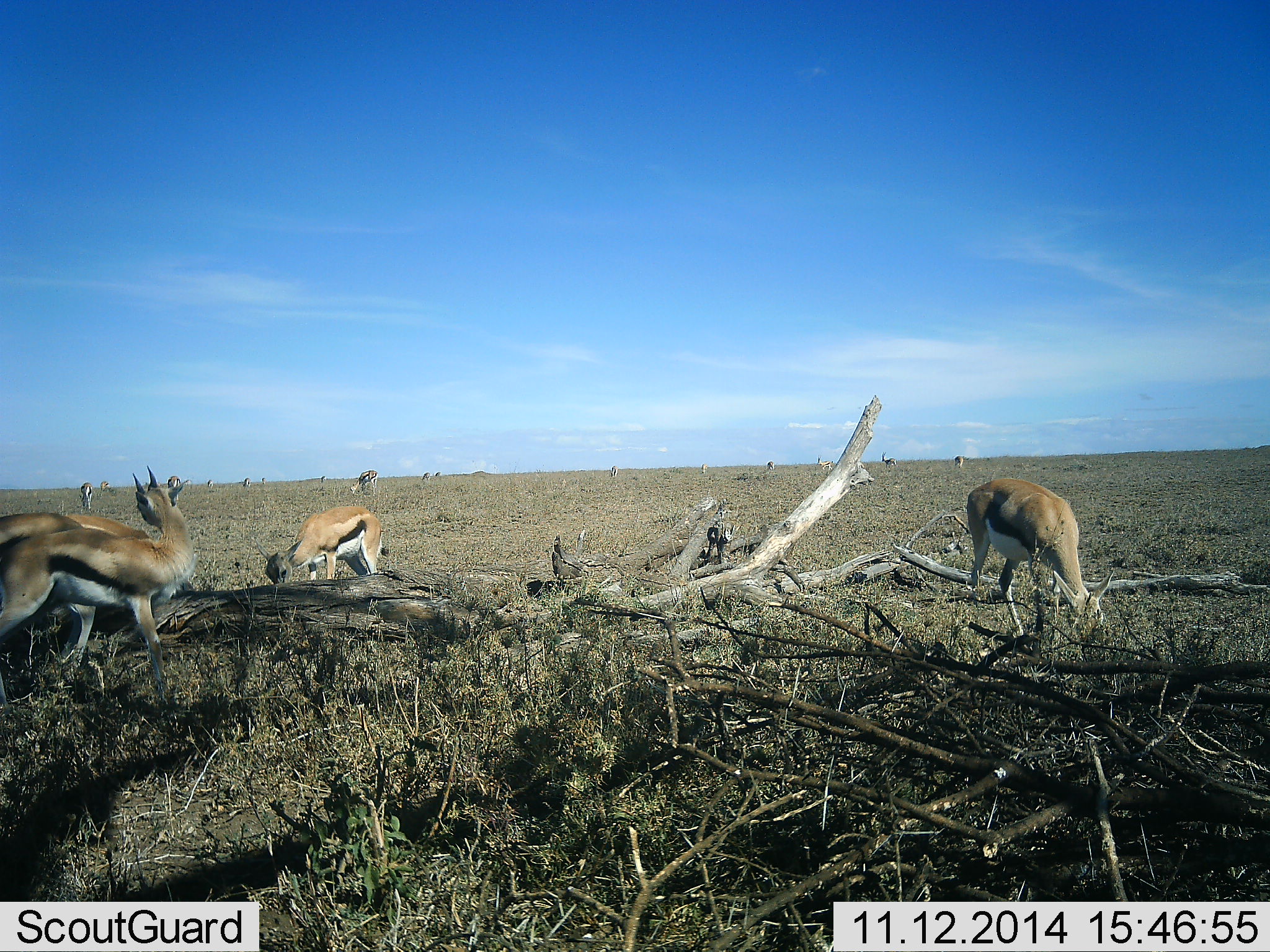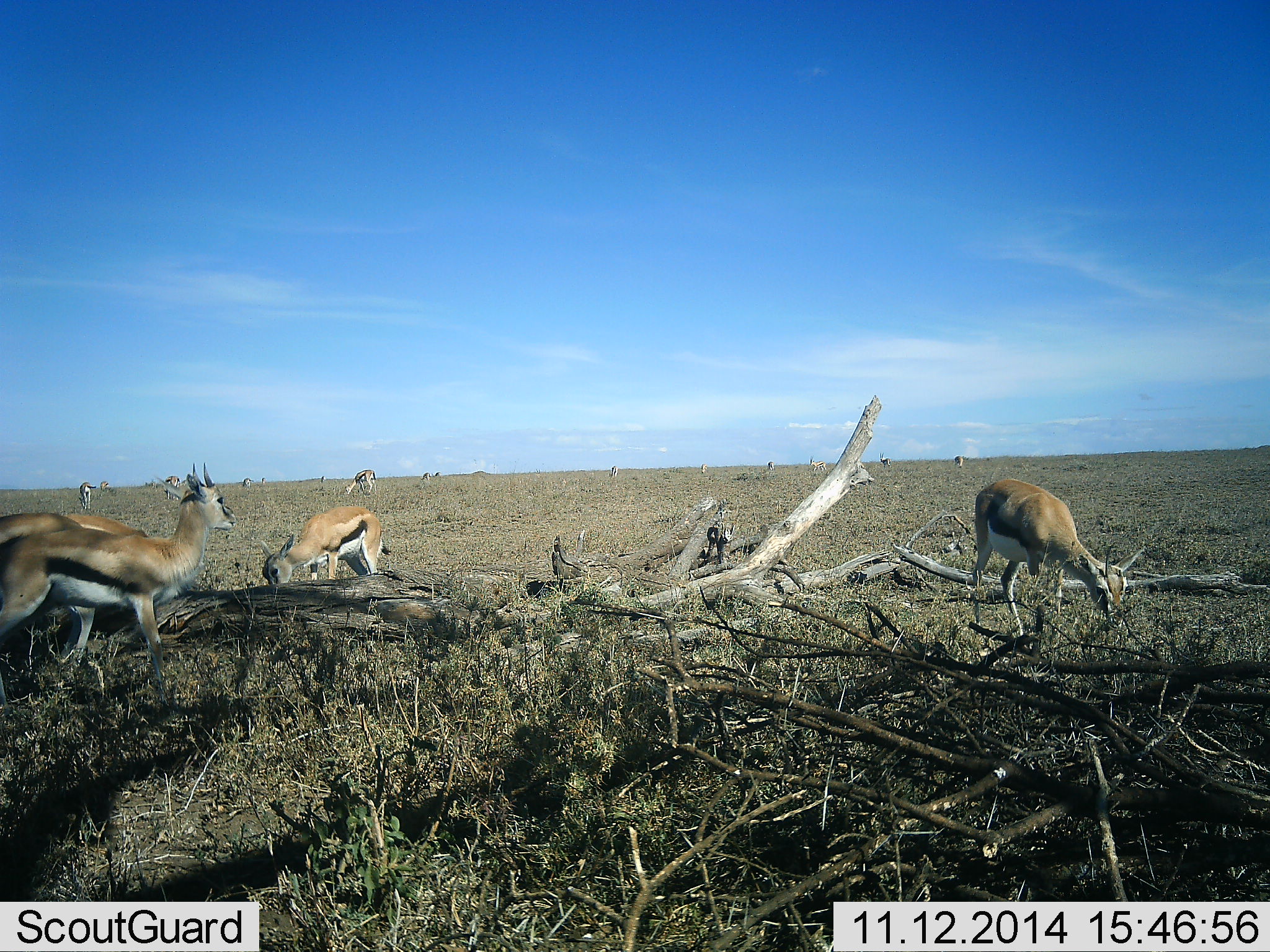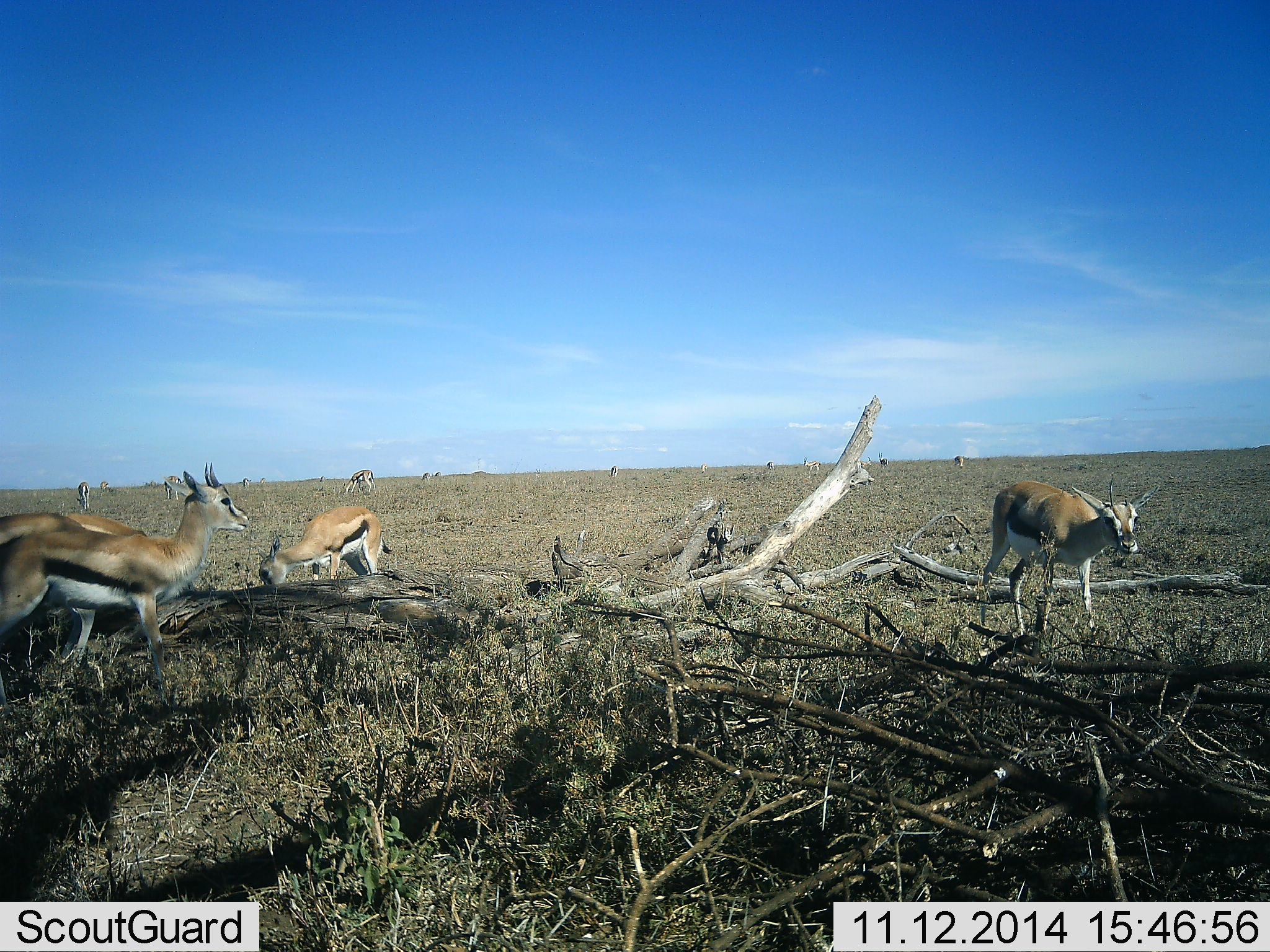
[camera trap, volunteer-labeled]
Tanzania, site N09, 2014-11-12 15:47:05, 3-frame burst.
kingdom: Animalia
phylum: Chordata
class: Mammalia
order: Artiodactyla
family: Bovidae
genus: Eudorcas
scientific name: Eudorcas thomsonii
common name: thomson's gazelle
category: gazellethomsons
Gazellethomsons (thomson's gazelle) (Eudorcas thomsonii), count 11-50. Behavior (volunteer vote fractions): standing 70%, resting 0%, moving 60%, interacting 0%. Young present (vote fraction): 0%. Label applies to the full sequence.